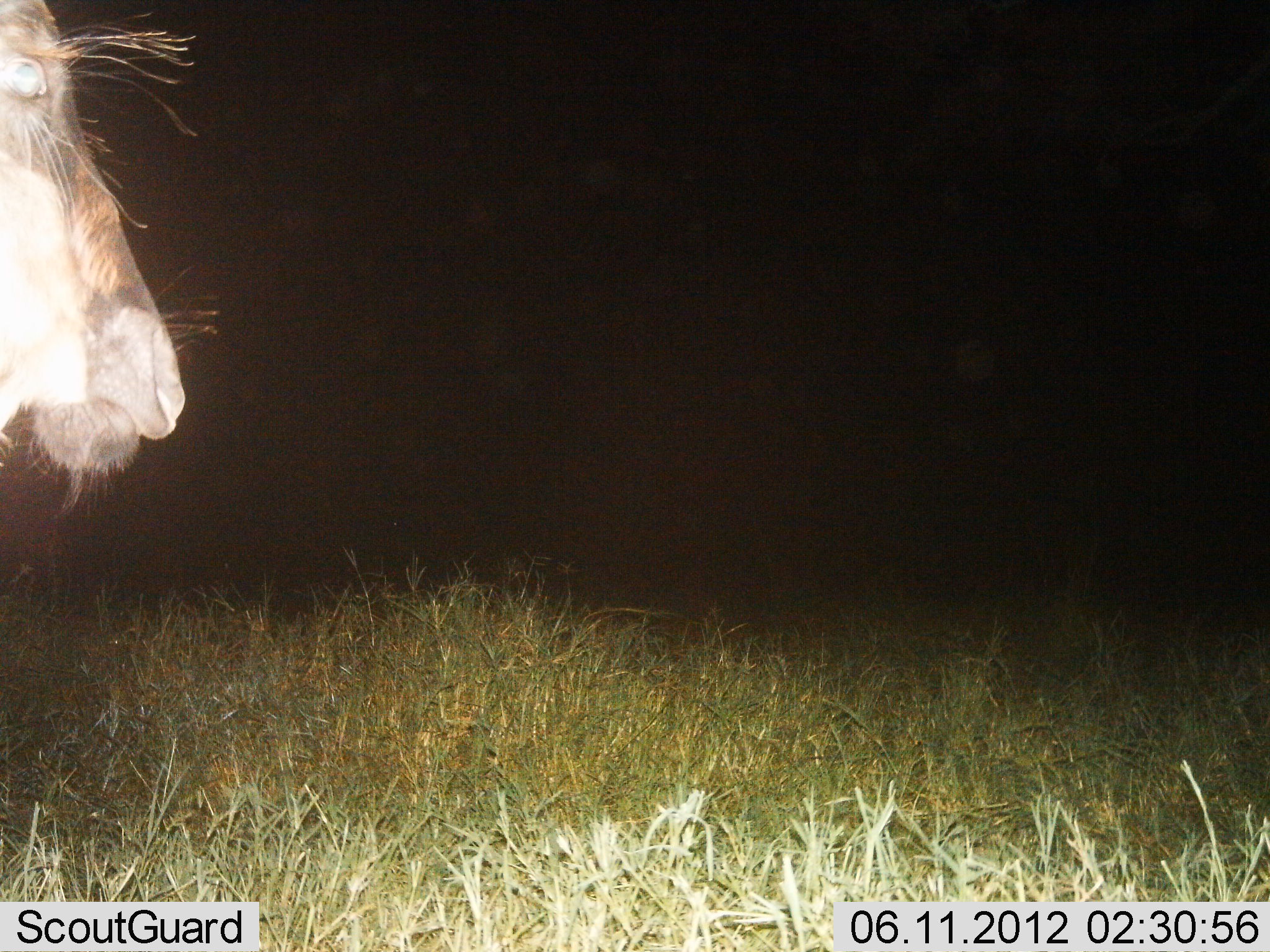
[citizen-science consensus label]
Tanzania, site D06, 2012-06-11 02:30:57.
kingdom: Animalia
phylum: Chordata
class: Mammalia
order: Artiodactyla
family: Bovidae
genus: Connochaetes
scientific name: Connochaetes taurinus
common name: blue wildebeest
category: wildebeest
Wildebeest (blue wildebeest) (Connochaetes taurinus), count 1. Behavior (volunteer vote fractions): standing 100%, resting 0%, moving 0%, interacting 0%. Young present (vote fraction): 0%. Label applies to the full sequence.